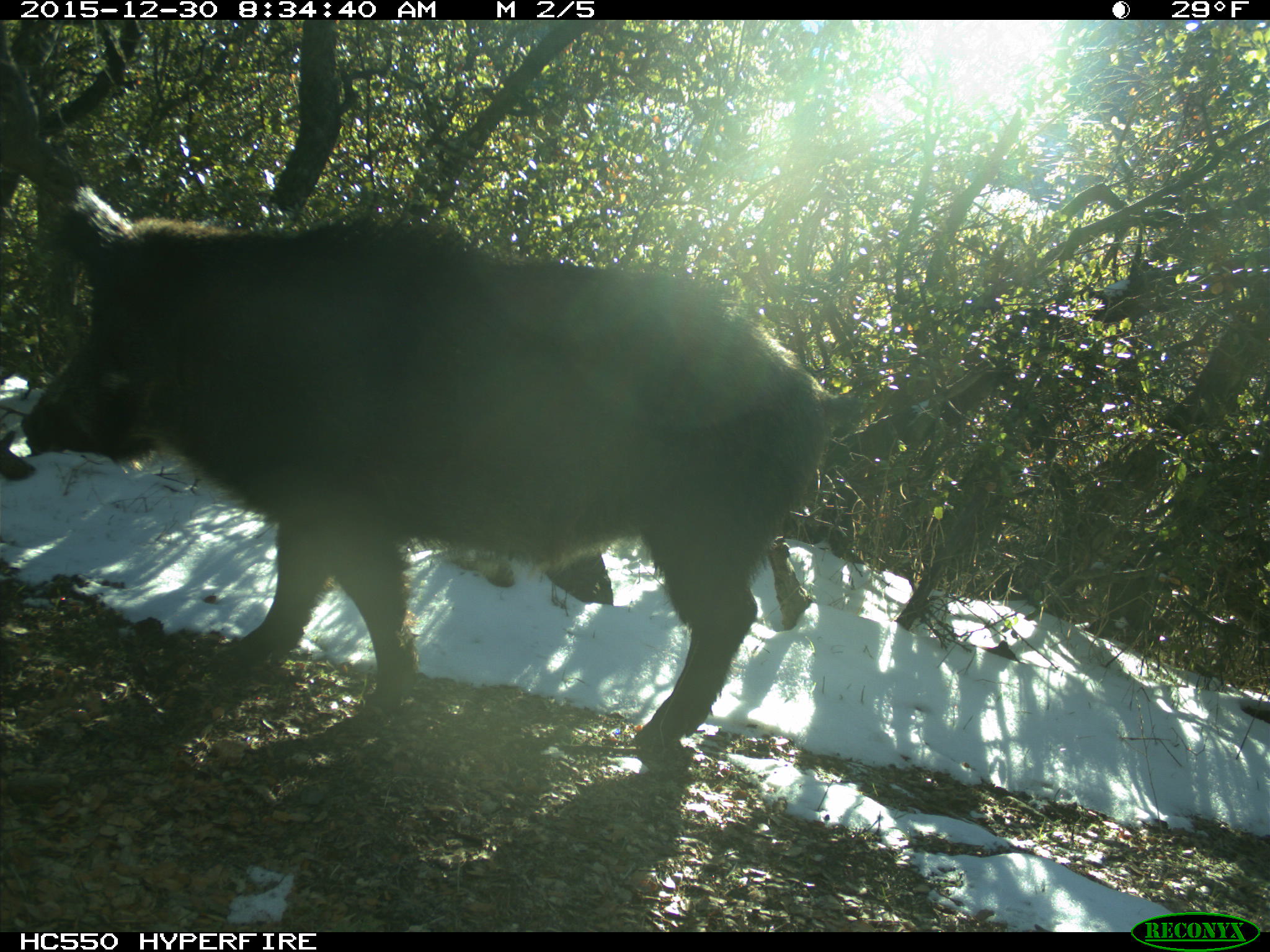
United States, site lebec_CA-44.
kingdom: Animalia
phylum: Chordata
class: Mammalia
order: Artiodactyla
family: Suidae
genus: Sus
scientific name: Sus scrofa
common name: wild boar